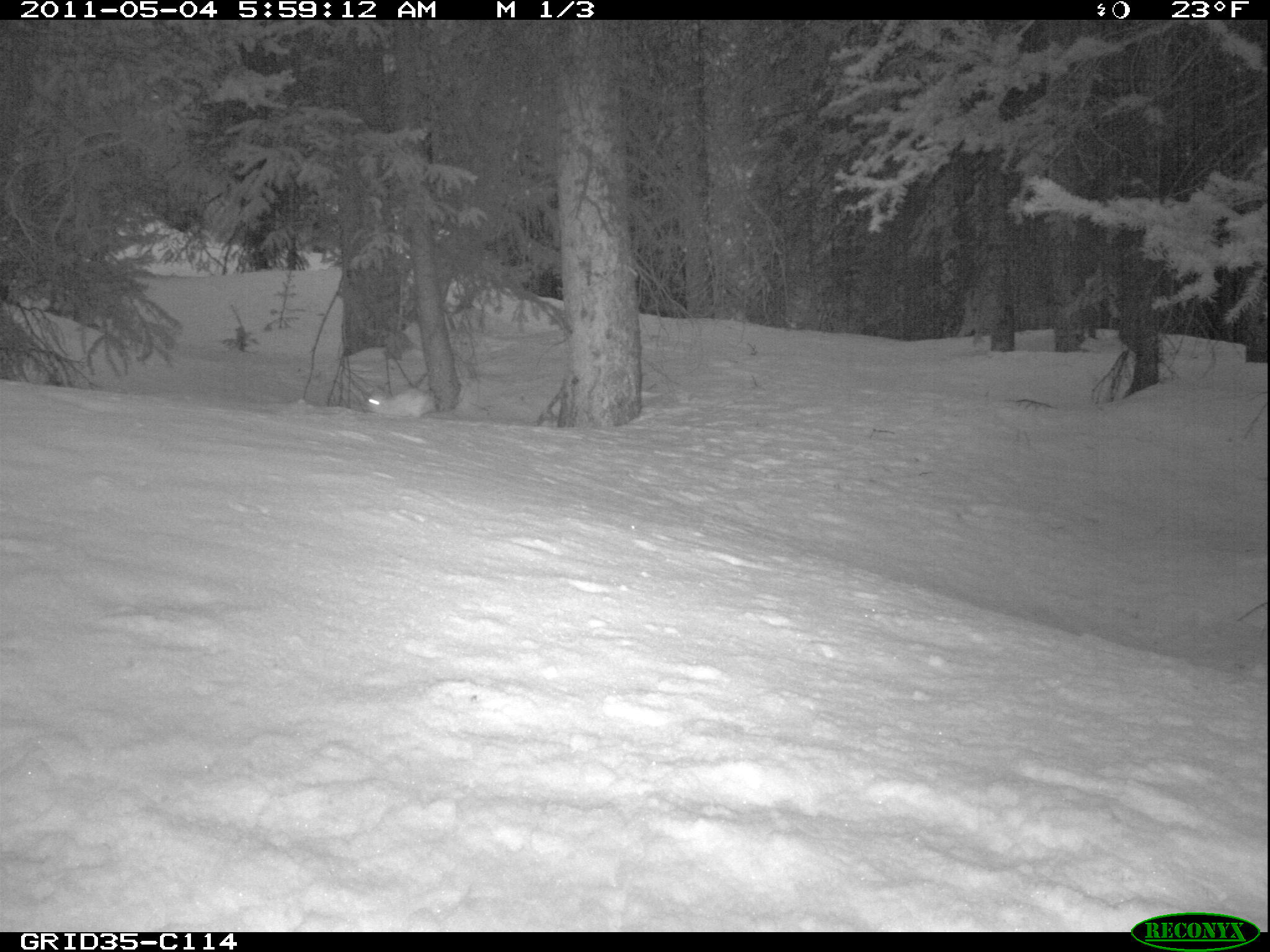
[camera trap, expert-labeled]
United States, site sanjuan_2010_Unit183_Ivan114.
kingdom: Animalia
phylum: Chordata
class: Mammalia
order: Lagomorpha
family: Leporidae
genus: Lepus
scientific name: Lepus americanus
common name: snowshoe hare